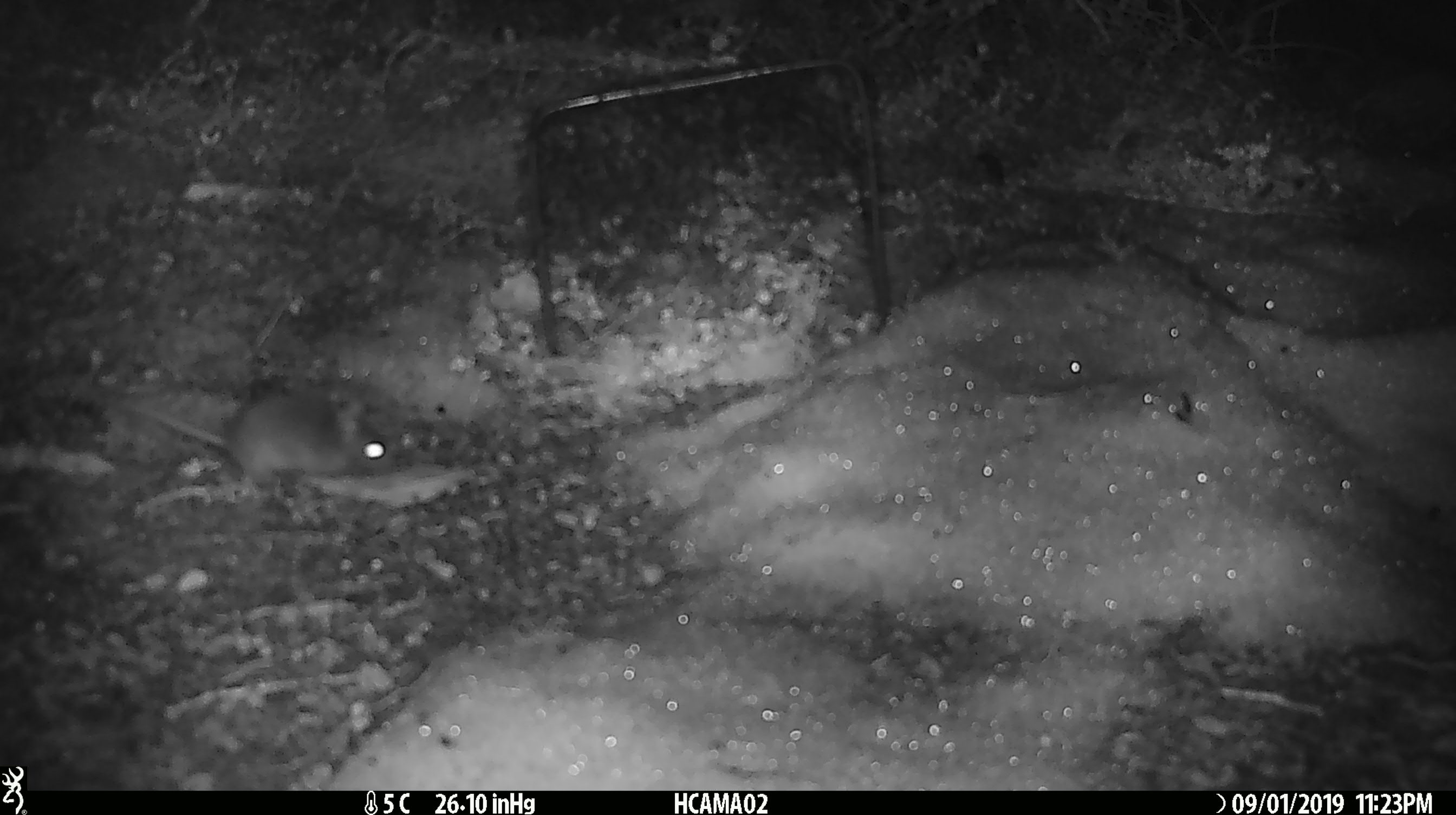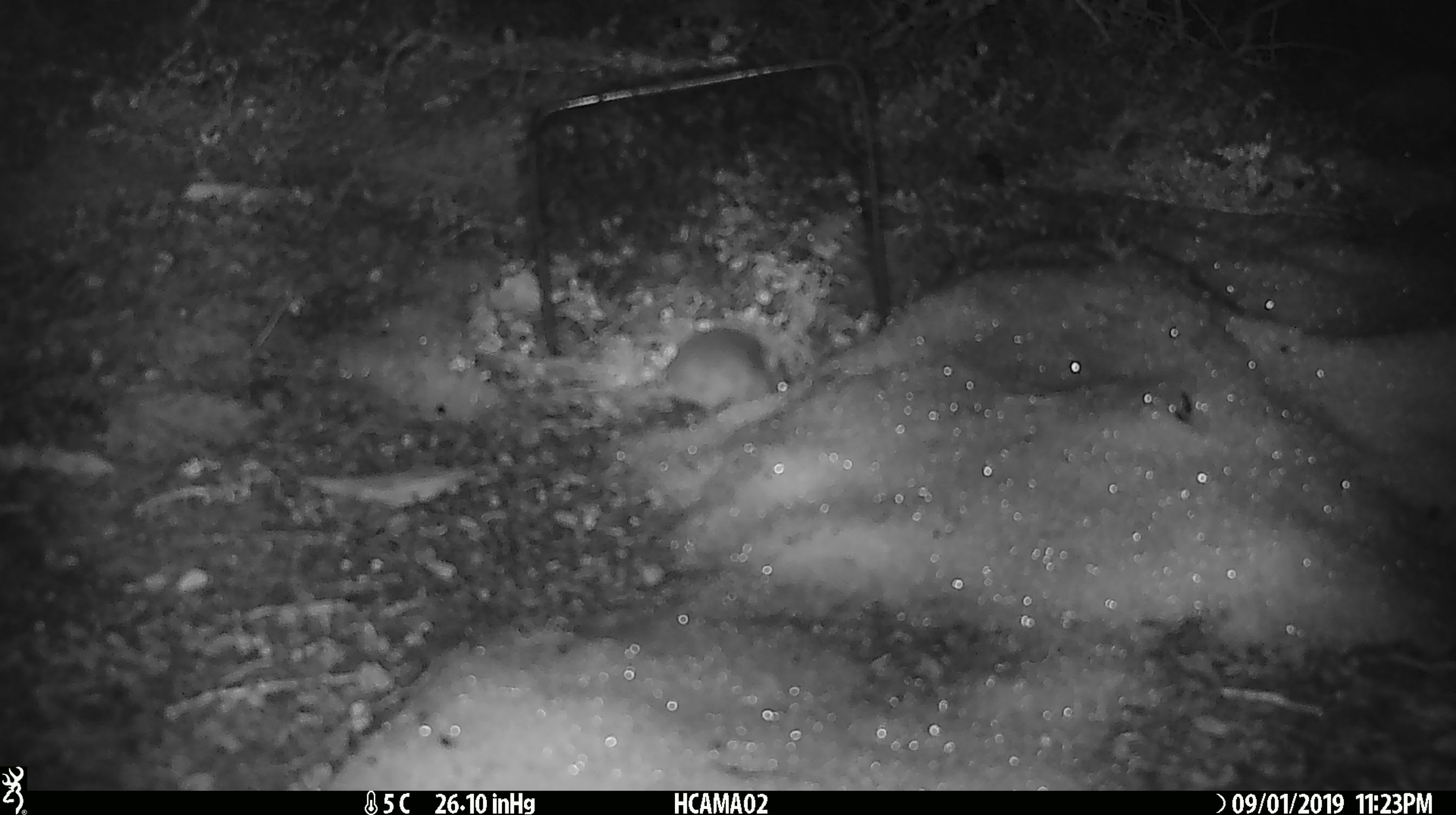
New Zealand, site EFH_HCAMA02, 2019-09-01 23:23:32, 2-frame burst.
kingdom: Animalia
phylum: Chordata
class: Mammalia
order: Rodentia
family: Muridae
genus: Mus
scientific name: Mus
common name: mouse